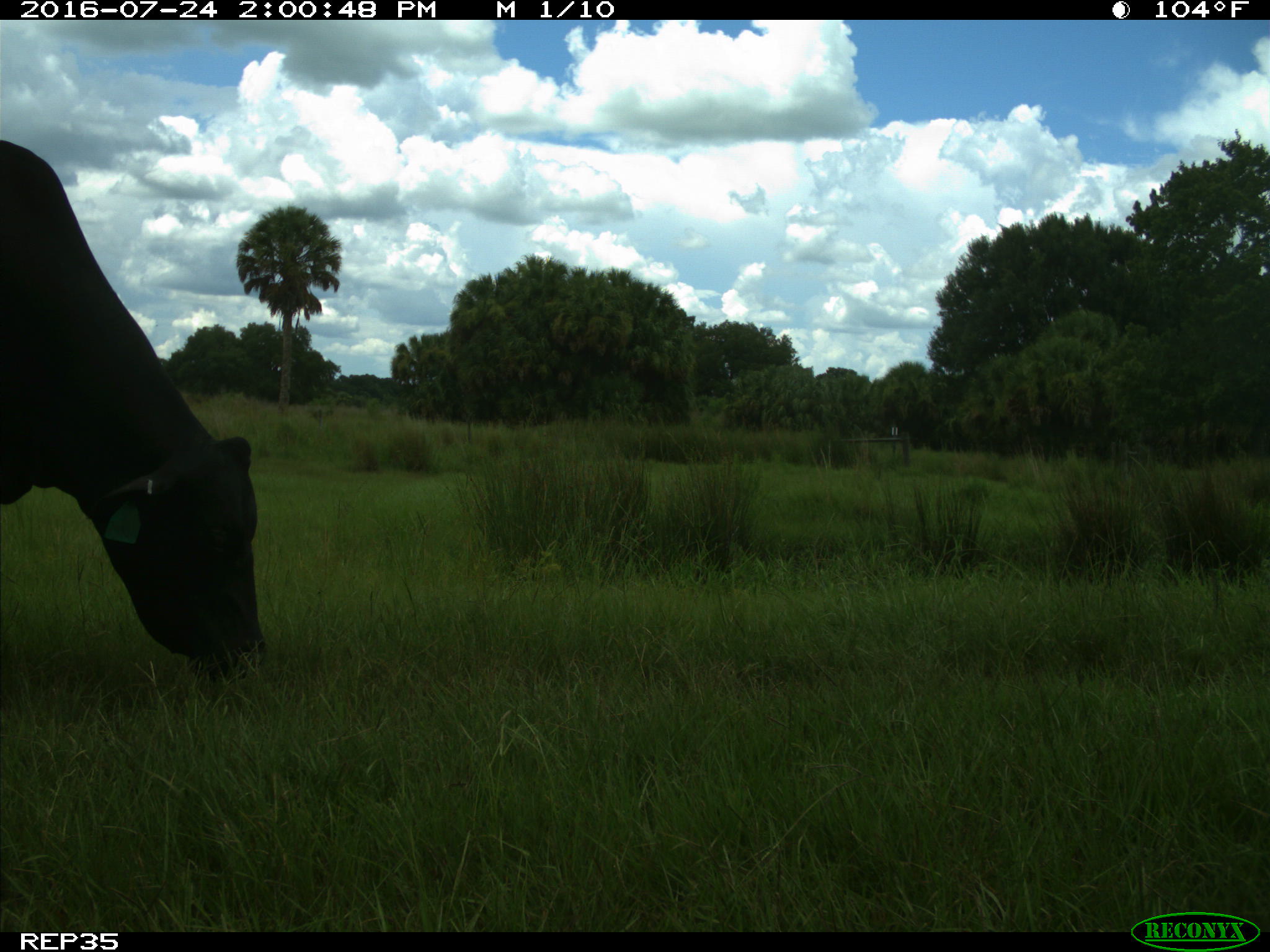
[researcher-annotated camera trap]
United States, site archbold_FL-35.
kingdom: Animalia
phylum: Chordata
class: Mammalia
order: Artiodactyla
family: Bovidae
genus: Bos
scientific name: Bos taurus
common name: domestic cow